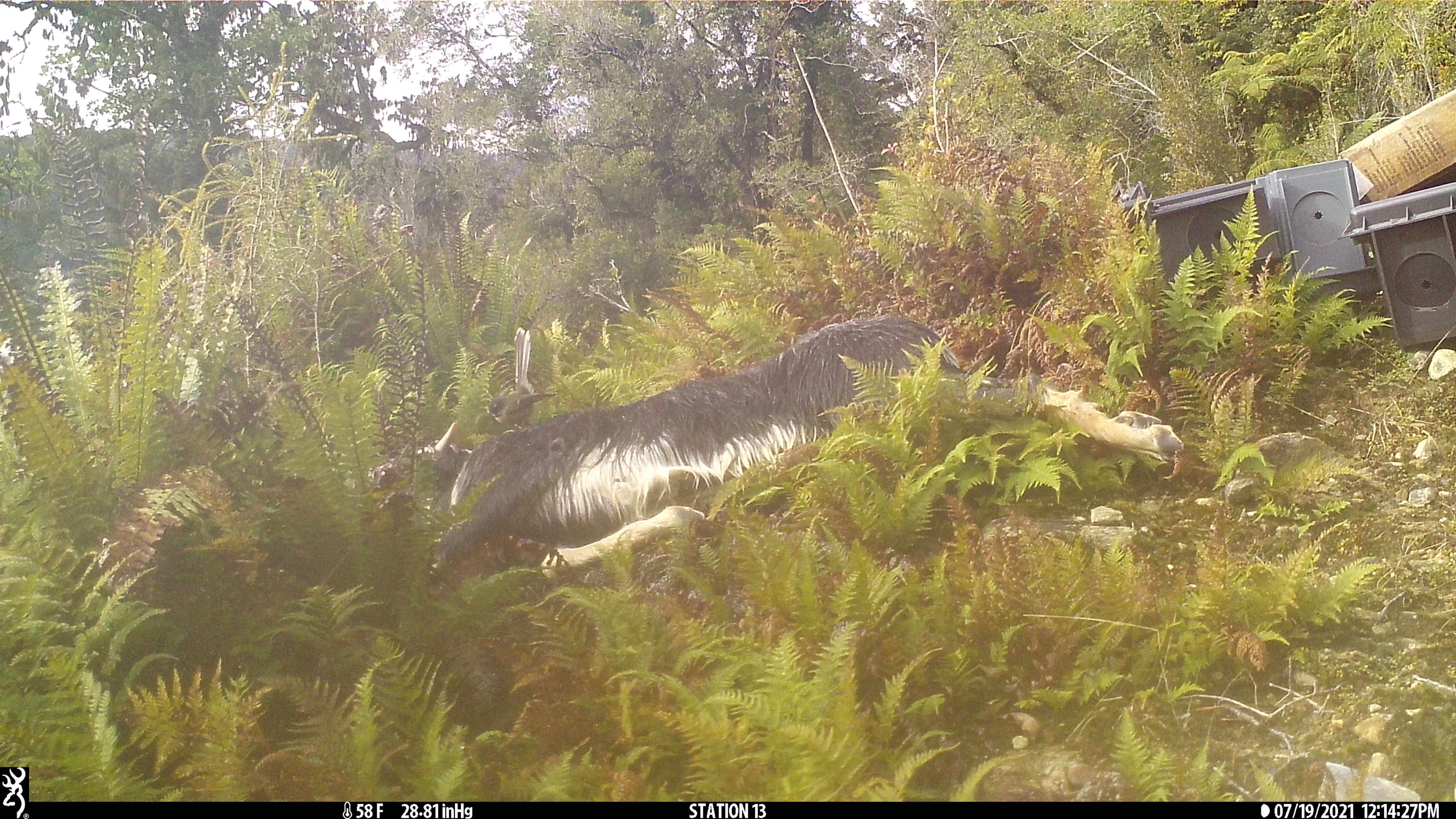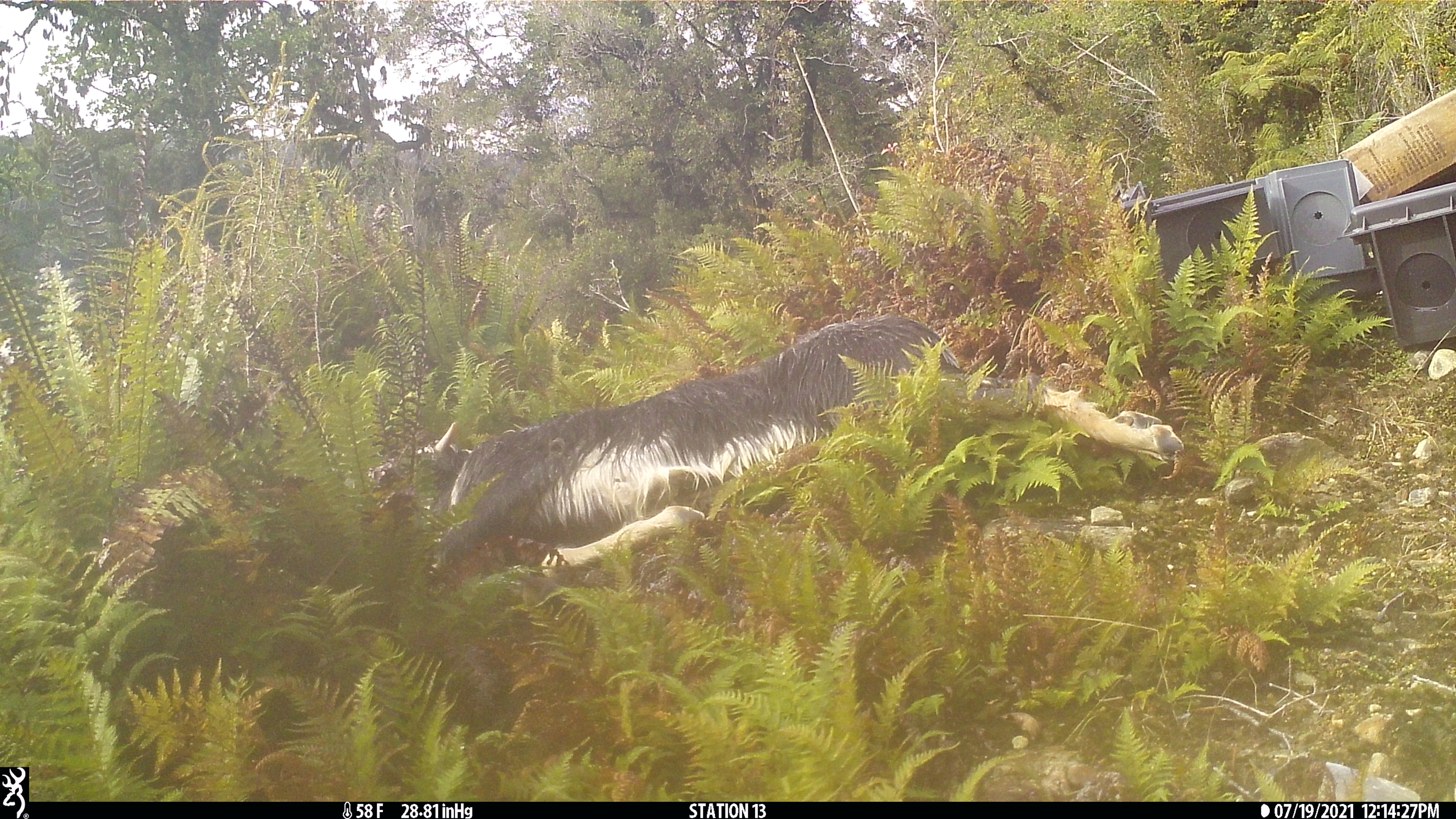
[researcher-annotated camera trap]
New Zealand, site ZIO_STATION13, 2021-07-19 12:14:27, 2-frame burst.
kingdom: Animalia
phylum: Chordata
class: Aves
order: Passeriformes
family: Rhipiduridae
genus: Rhipidura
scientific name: Rhipidura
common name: fantails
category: fantail